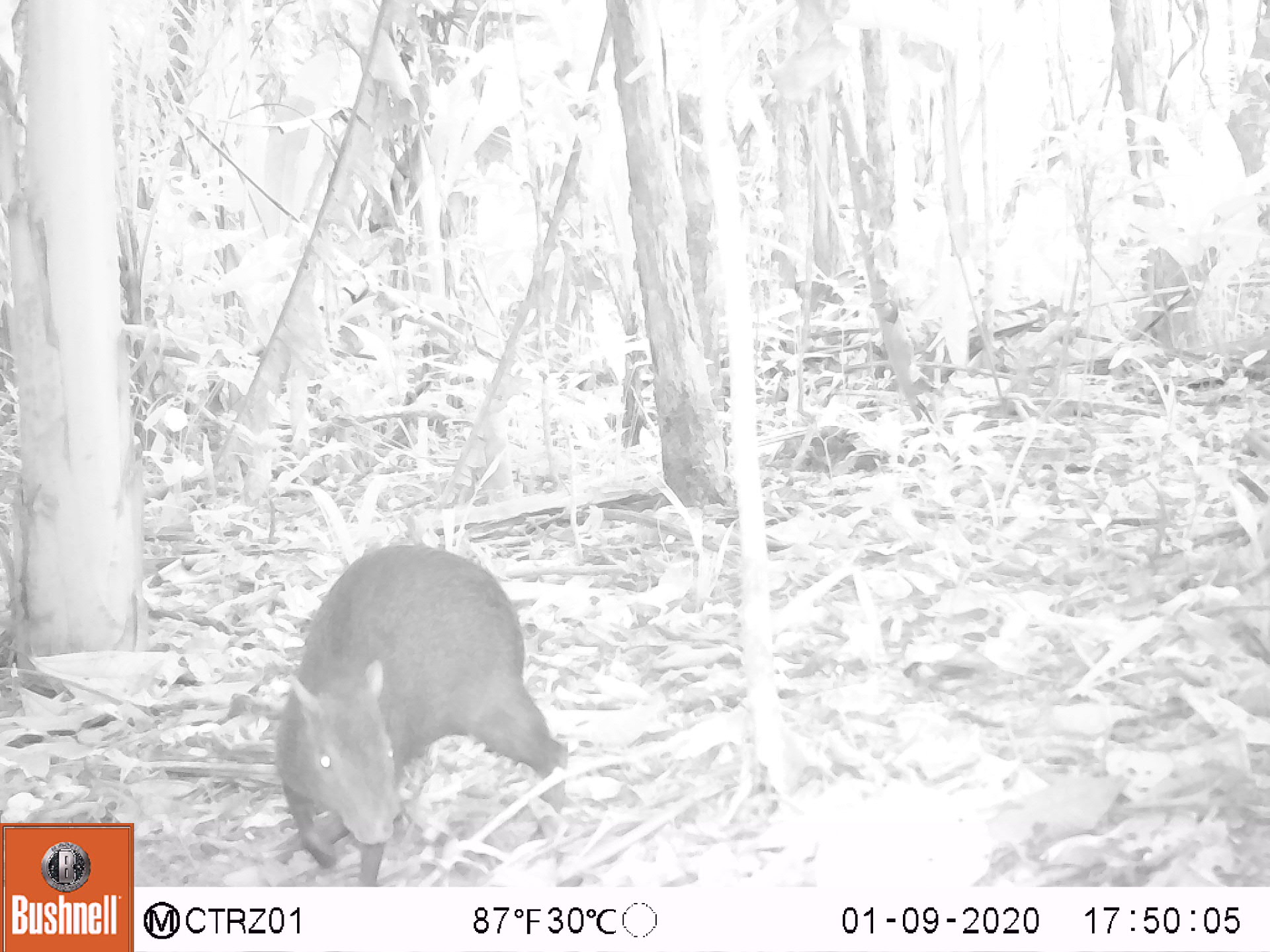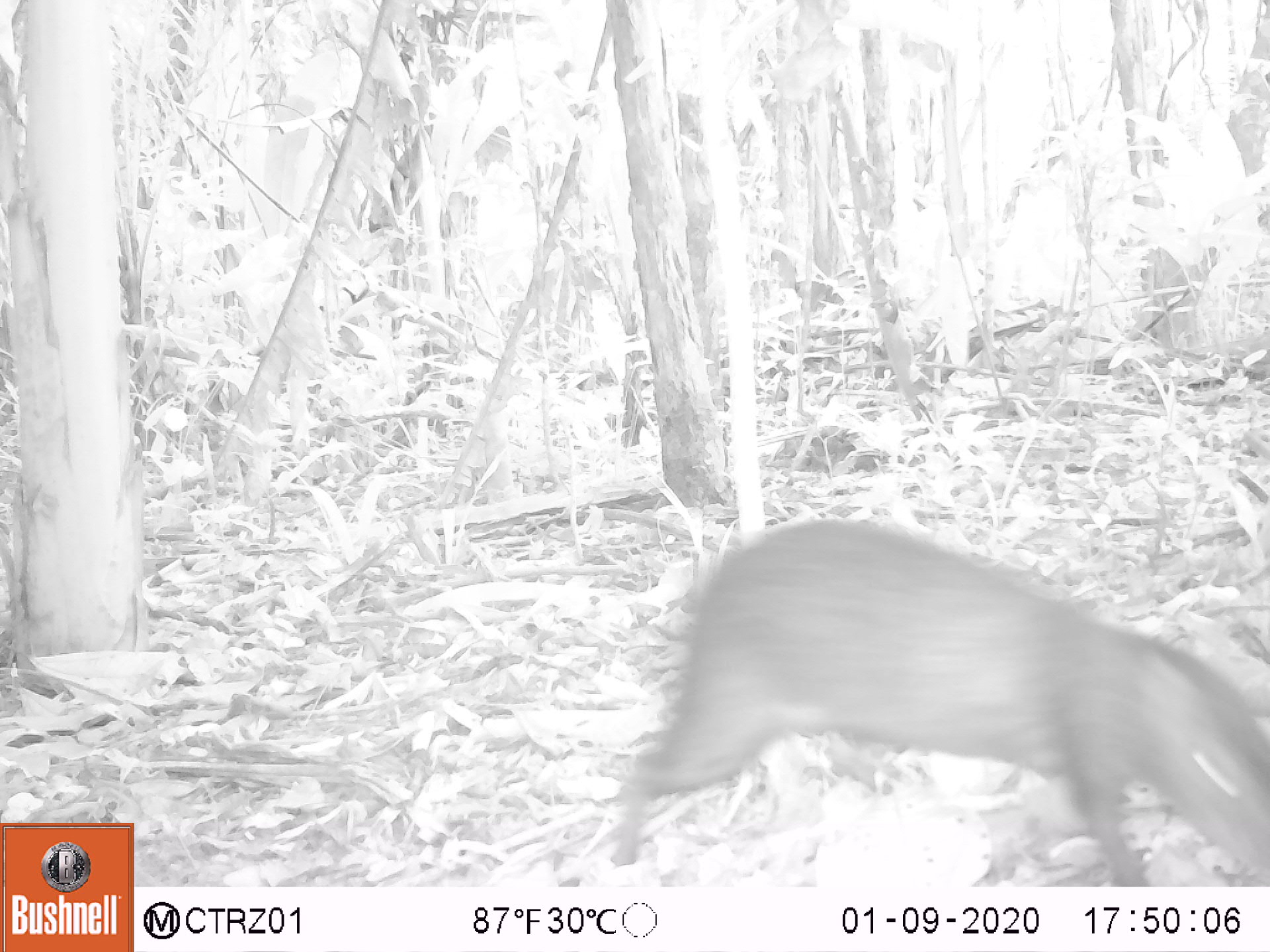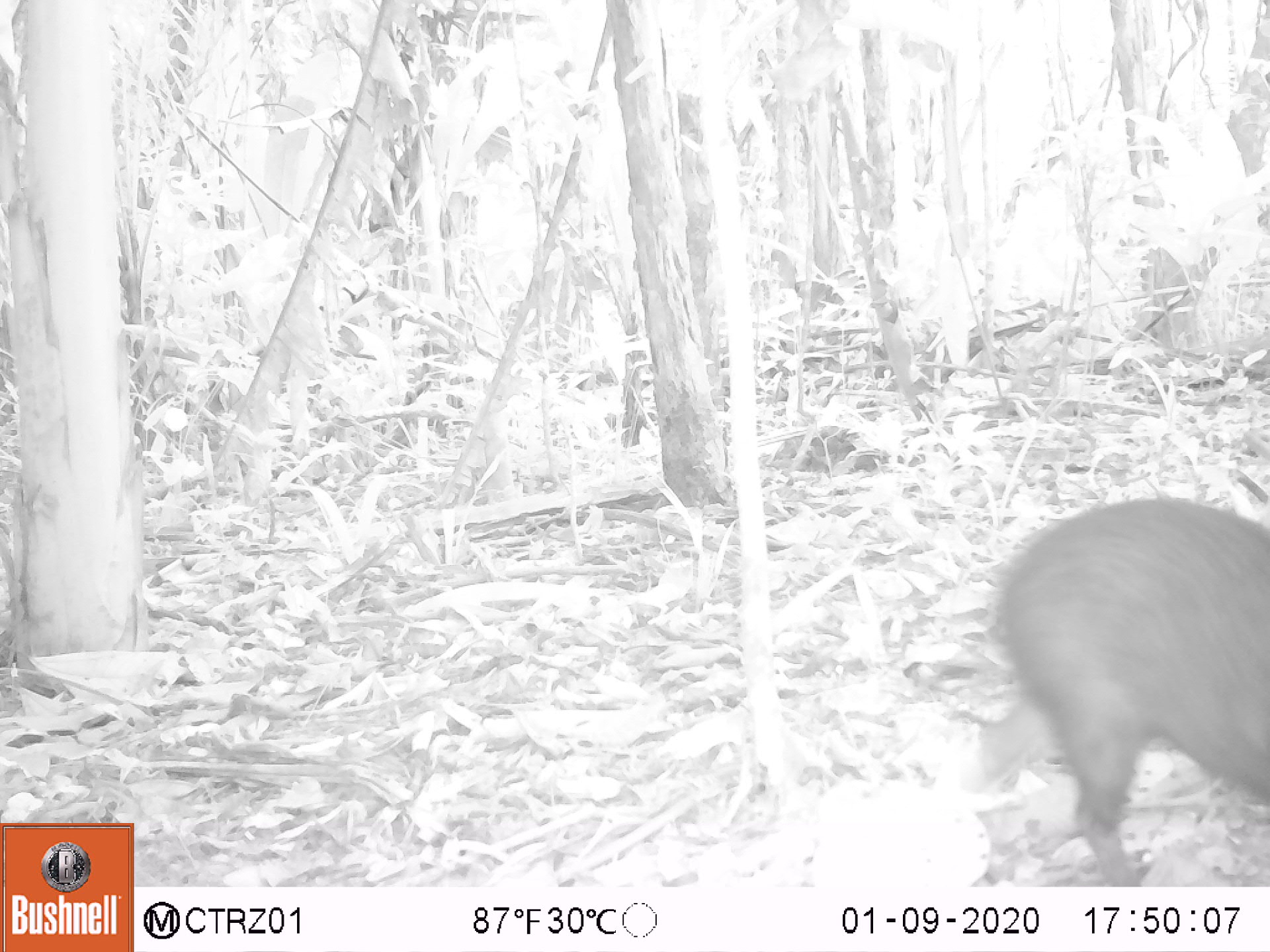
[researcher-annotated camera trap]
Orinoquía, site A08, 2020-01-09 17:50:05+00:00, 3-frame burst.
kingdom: Animalia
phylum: Chordata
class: Mammalia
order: Rodentia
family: Dasyproctidae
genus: Dasyprocta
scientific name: Dasyprocta fuliginosa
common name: black agouti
Black agouti (Dasyprocta fuliginosa).